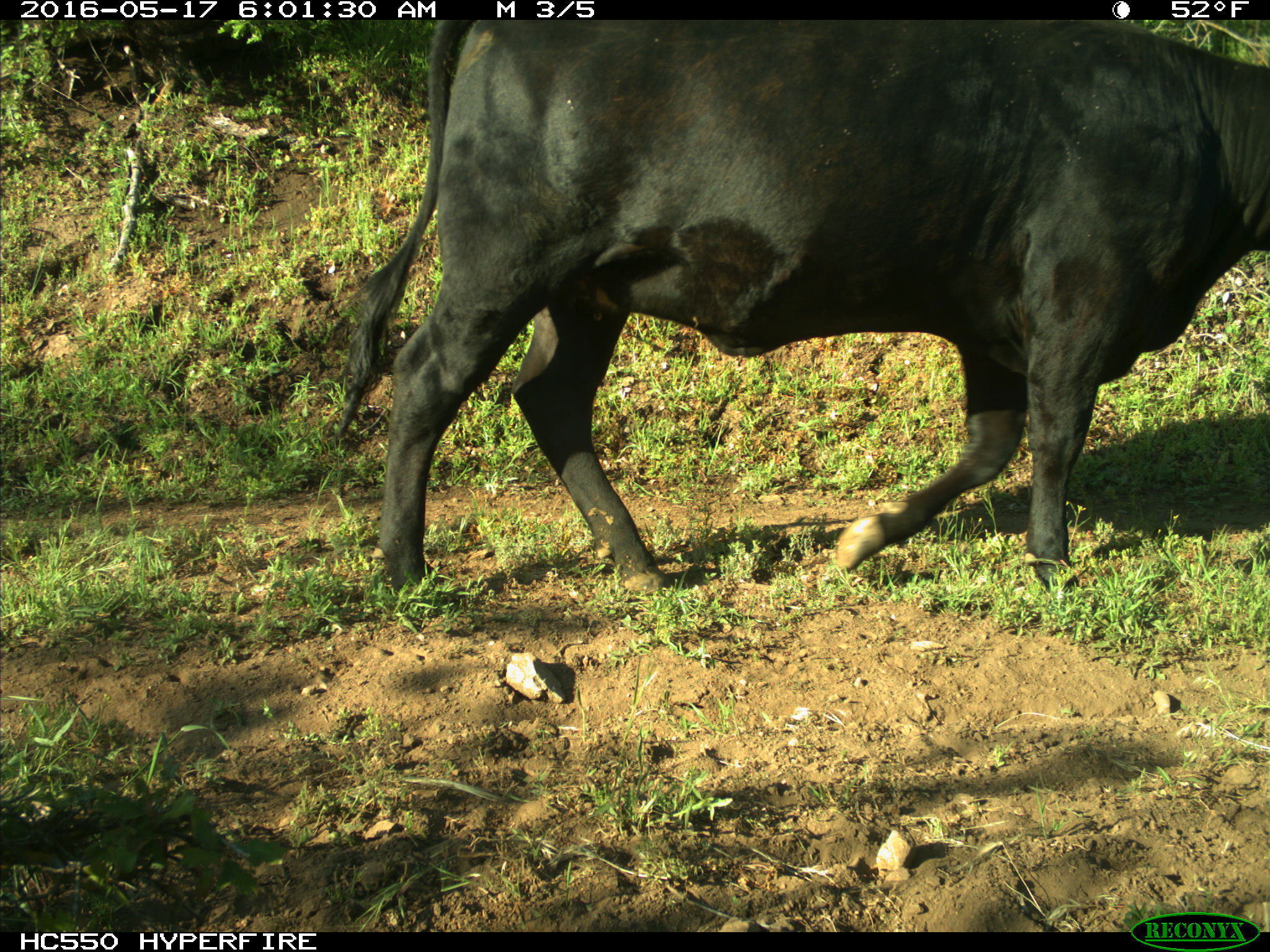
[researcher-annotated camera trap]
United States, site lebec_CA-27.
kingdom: Animalia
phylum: Chordata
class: Mammalia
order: Artiodactyla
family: Bovidae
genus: Bos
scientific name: Bos taurus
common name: domestic cow